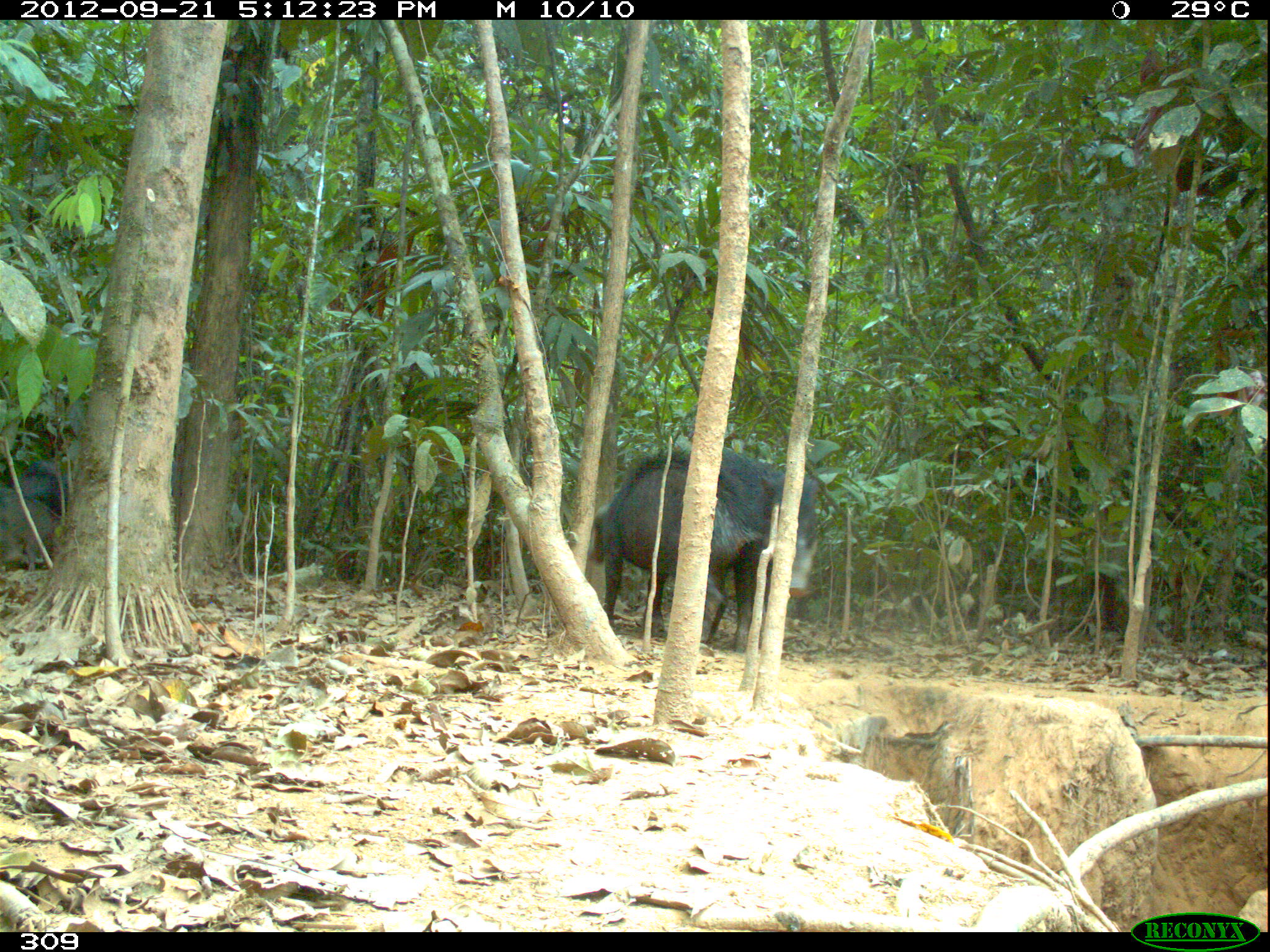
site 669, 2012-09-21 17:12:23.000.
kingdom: Animalia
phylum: Chordata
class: Mammalia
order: Artiodactyla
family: Tayassuidae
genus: Tayassu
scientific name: Tayassu pecari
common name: white-lipped peccary